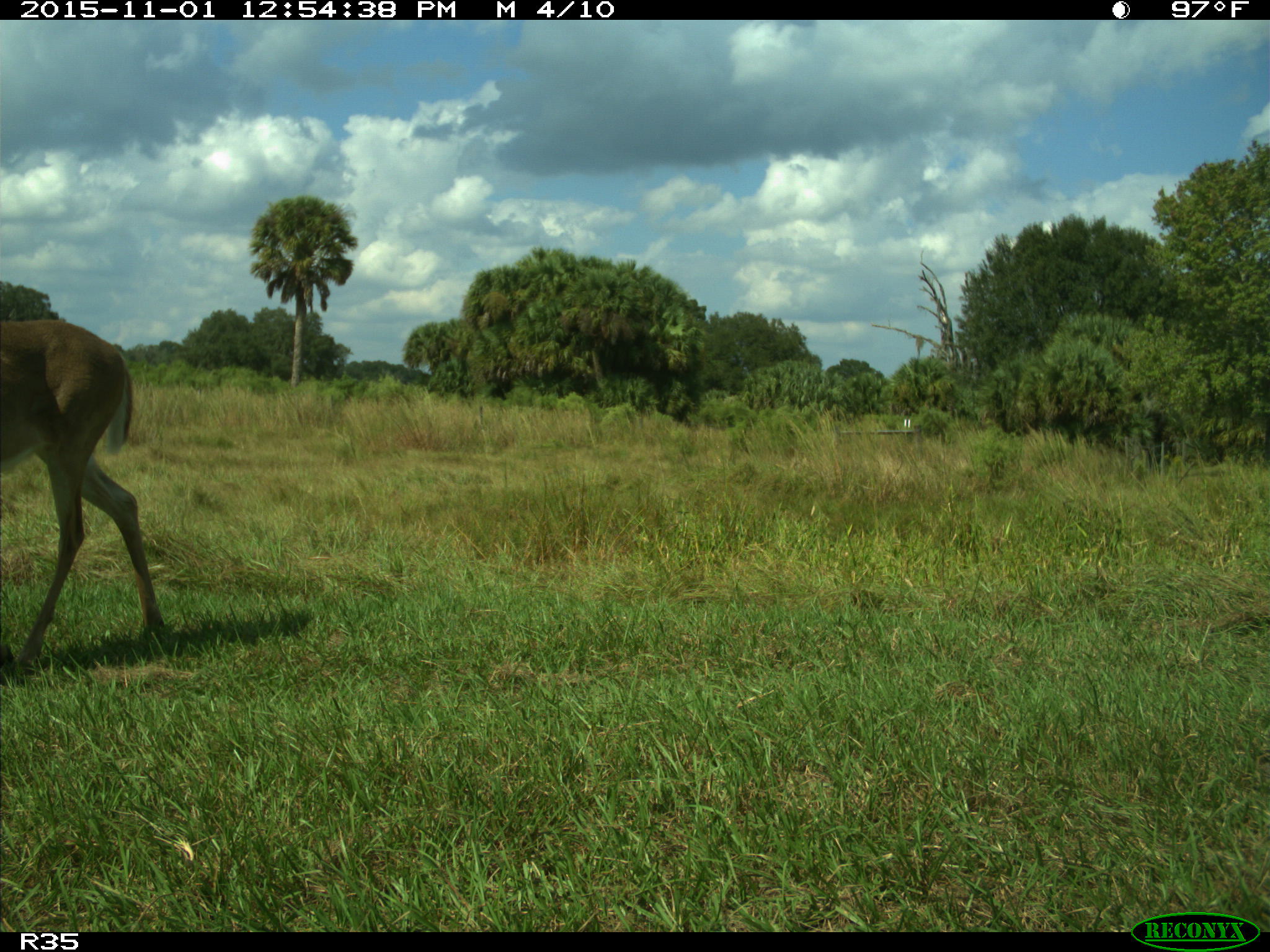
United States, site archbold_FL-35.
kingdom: Animalia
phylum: Chordata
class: Mammalia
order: Artiodactyla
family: Cervidae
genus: Odocoileus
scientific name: Odocoileus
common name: deer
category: unidentified deer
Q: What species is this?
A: Unidentified deer (deer) (Odocoileus).